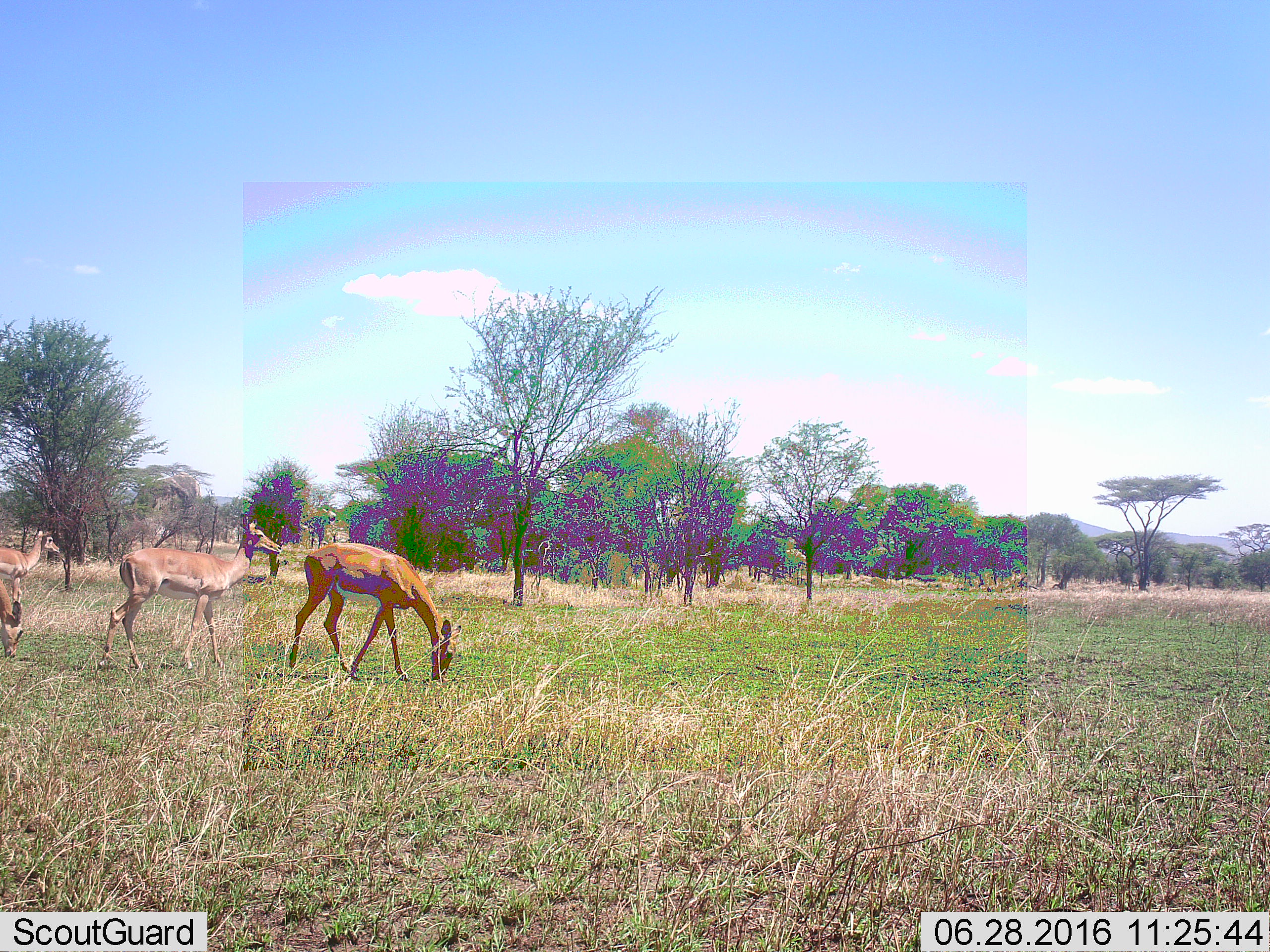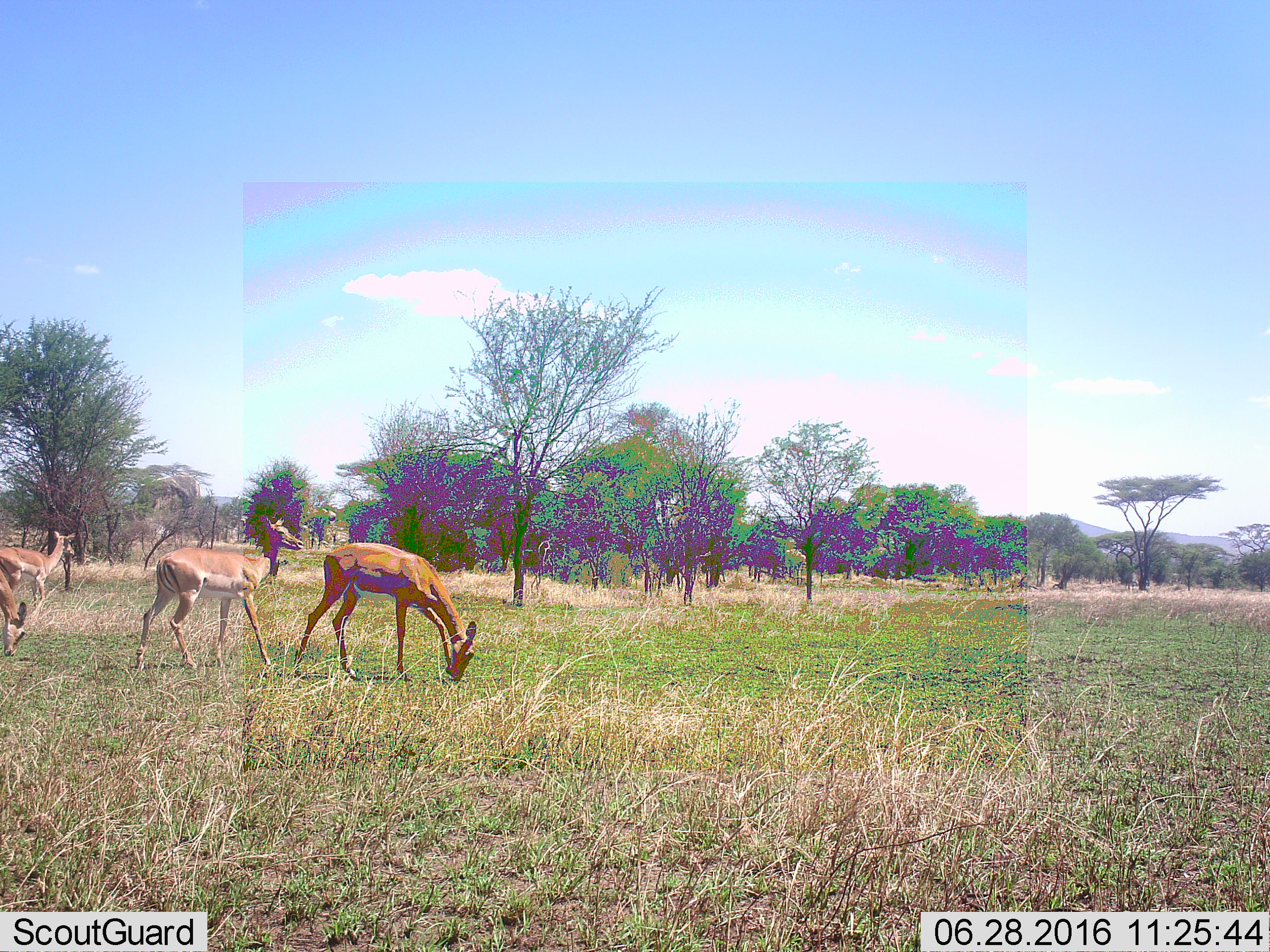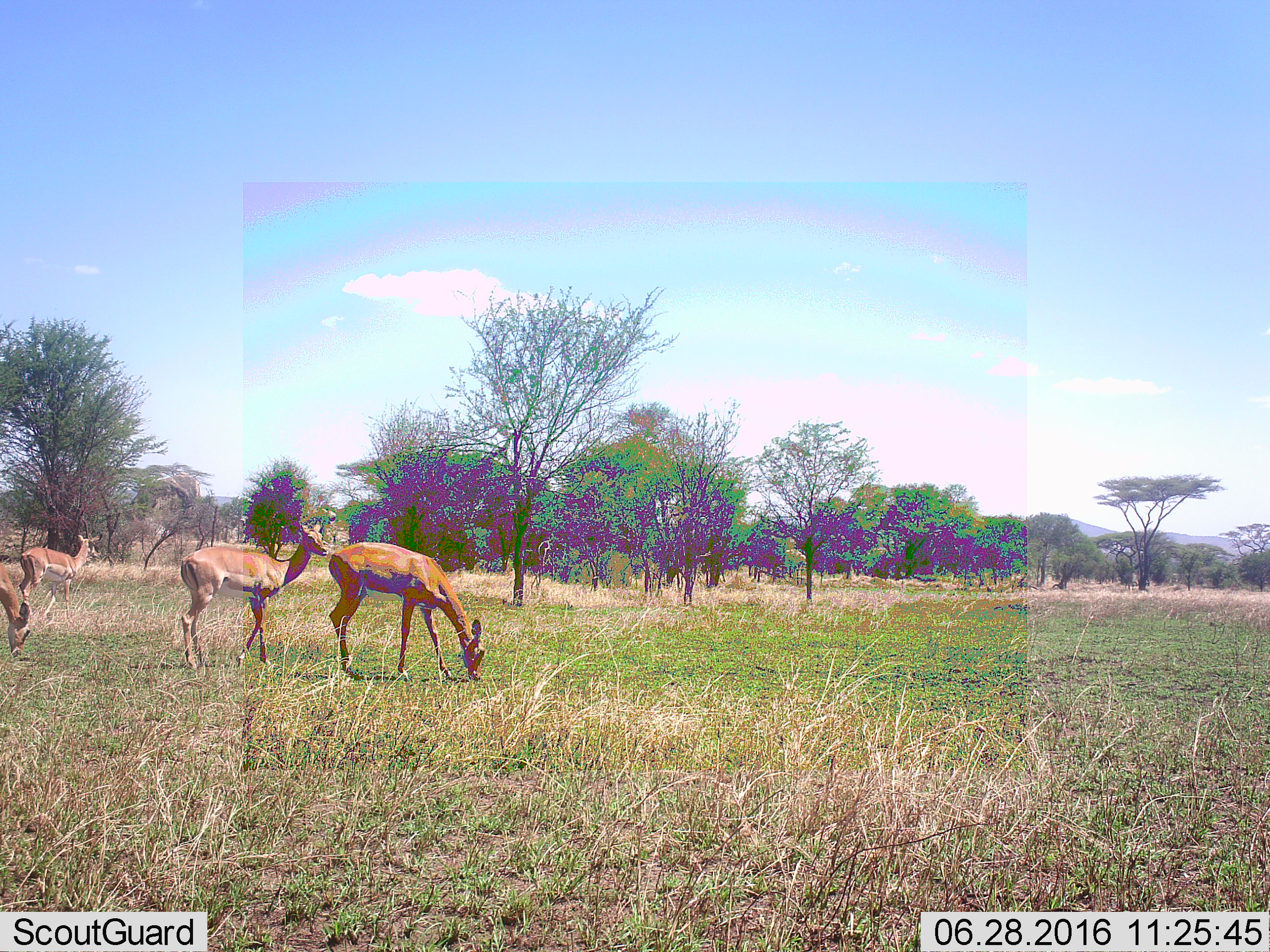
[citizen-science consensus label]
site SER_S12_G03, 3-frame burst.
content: unidentified animal